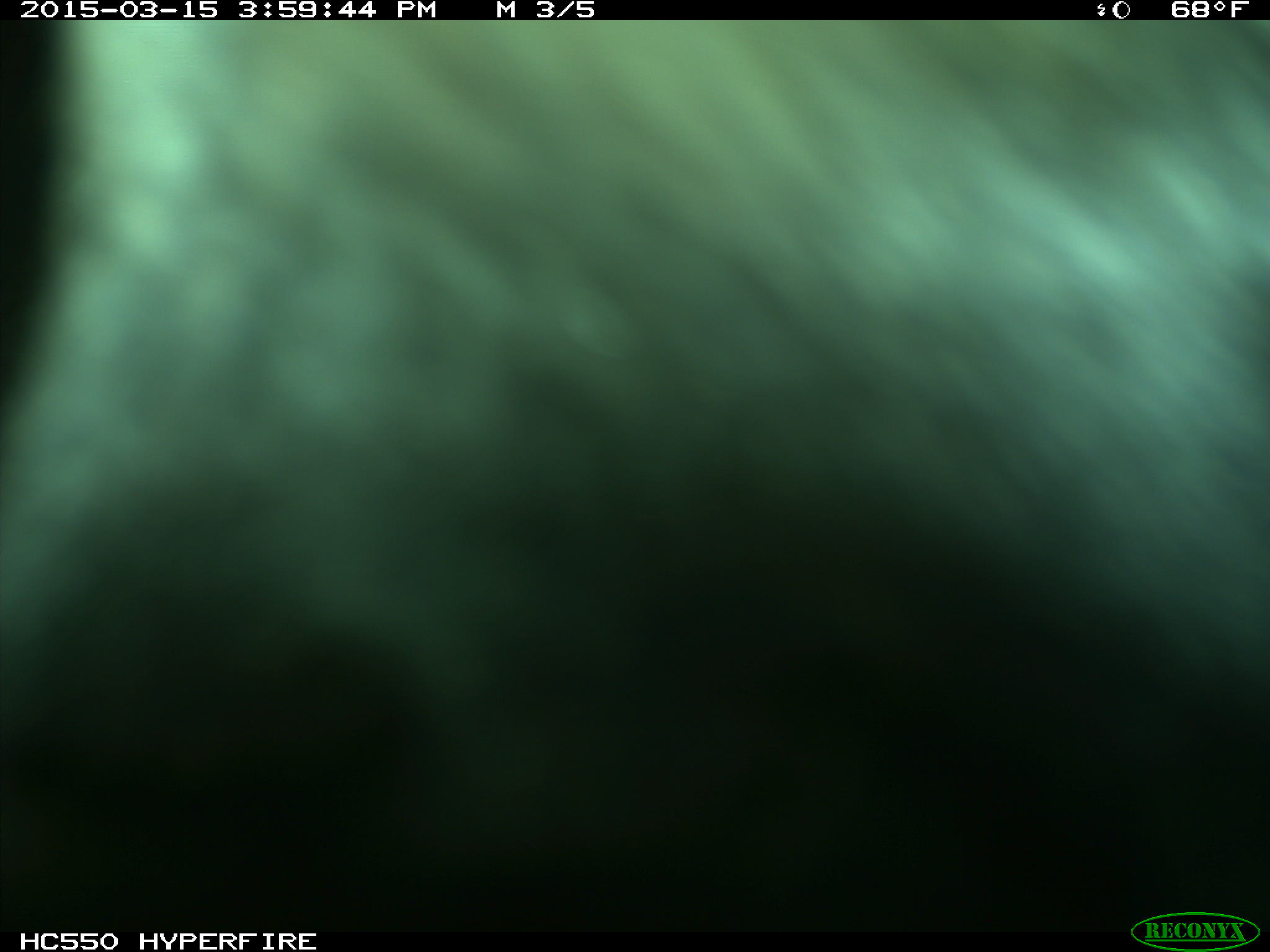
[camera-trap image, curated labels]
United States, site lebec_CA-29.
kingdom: Animalia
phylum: Chordata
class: Mammalia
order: Artiodactyla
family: Bovidae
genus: Bos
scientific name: Bos taurus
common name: domestic cow